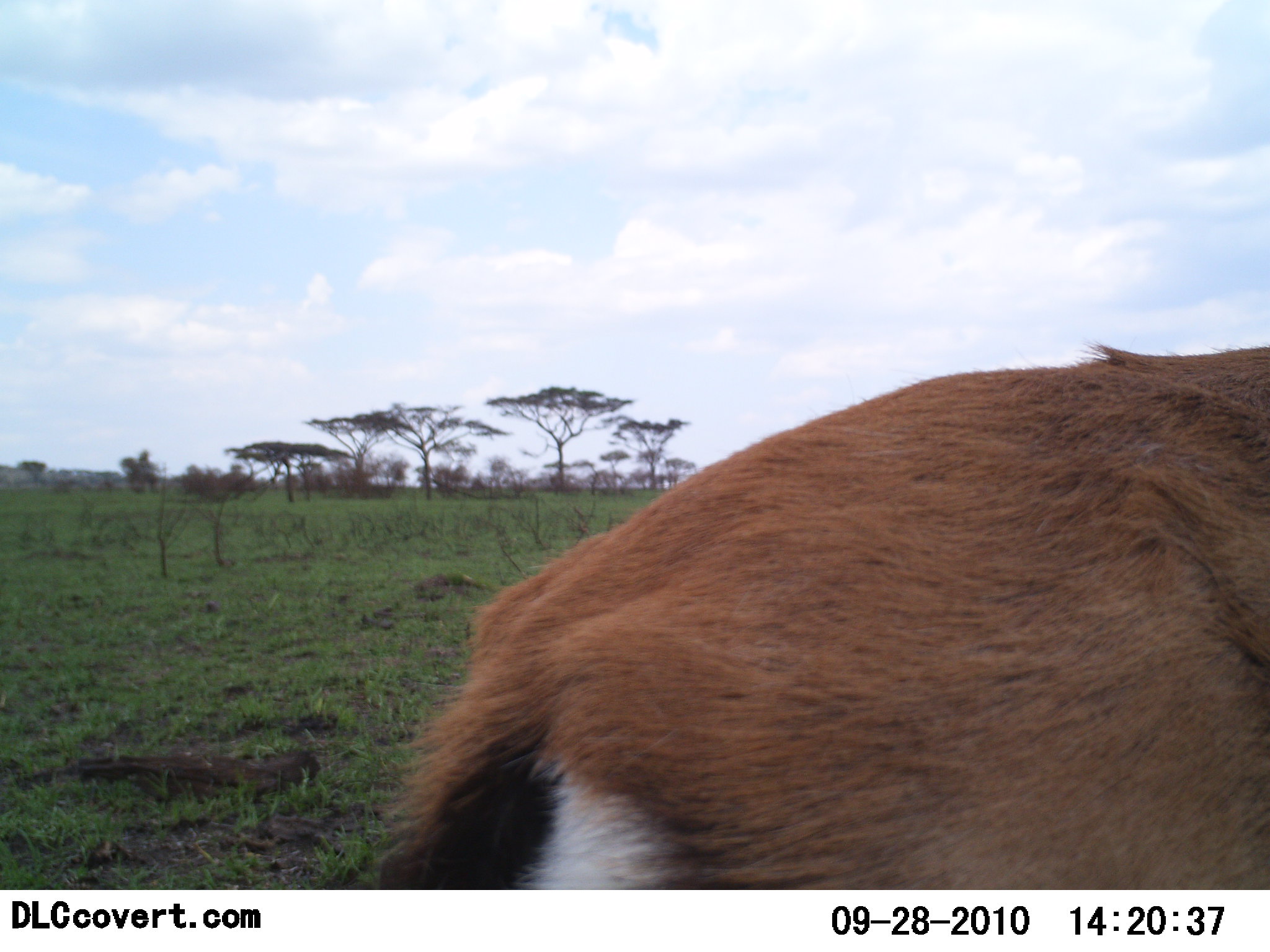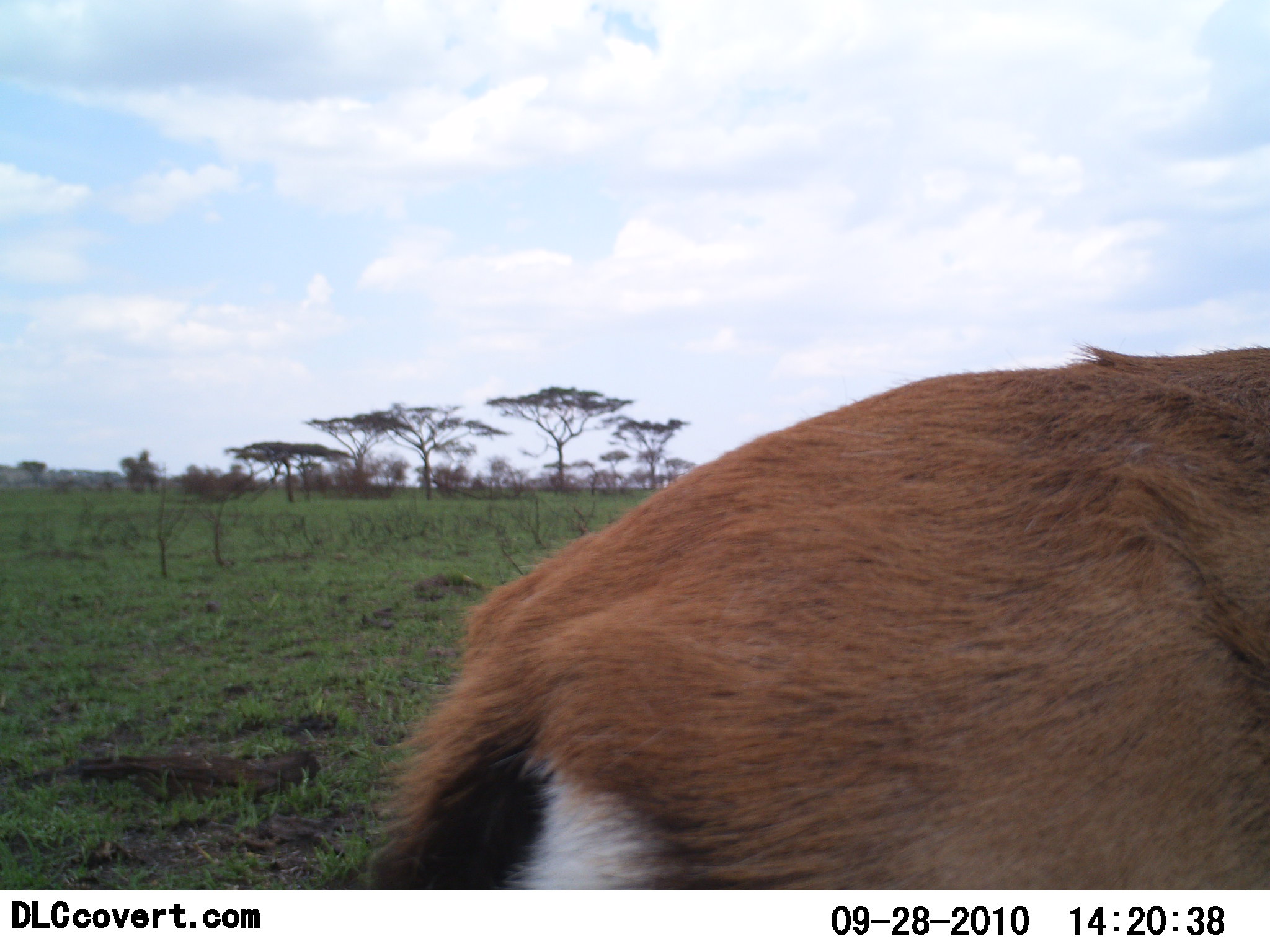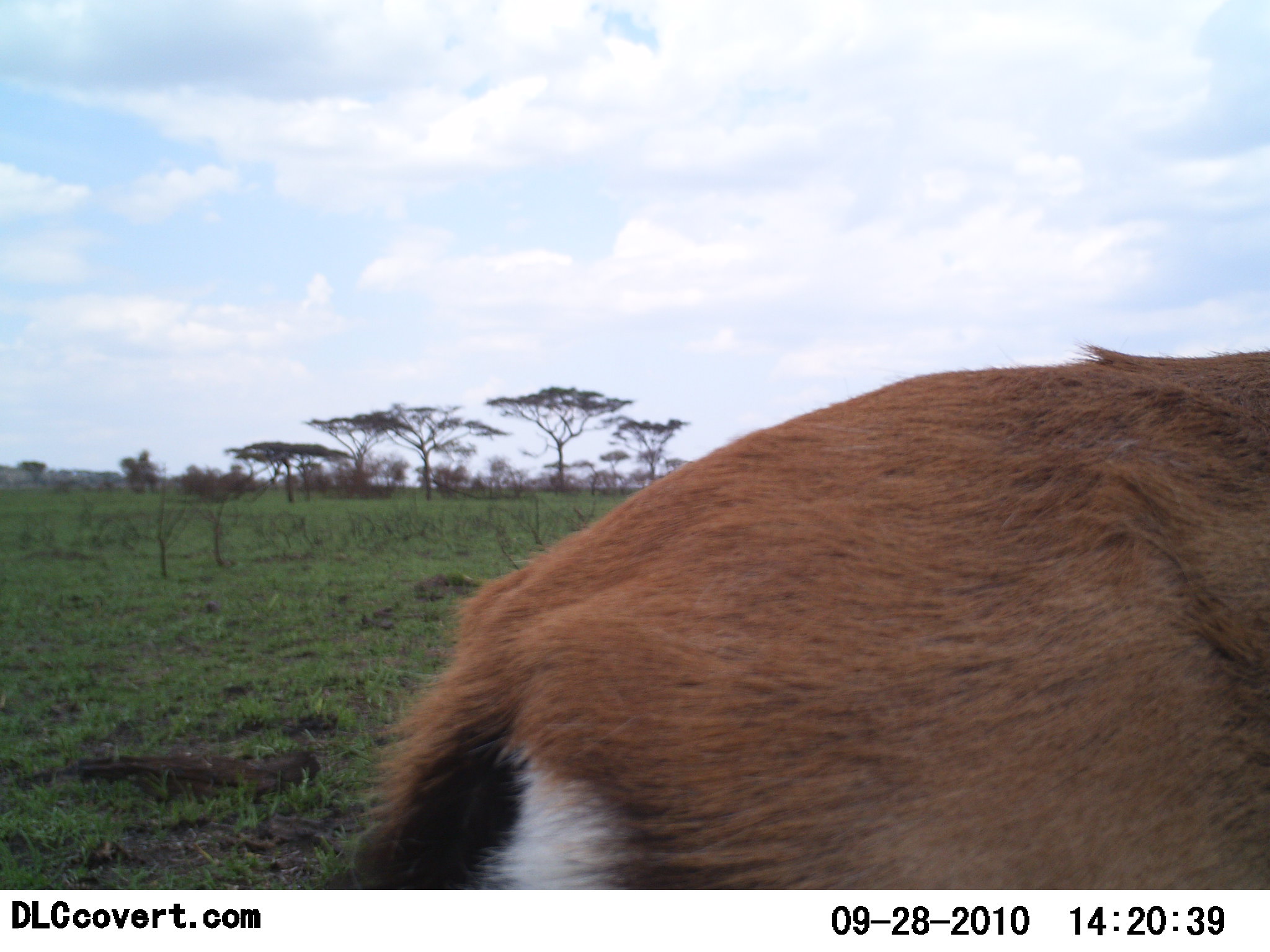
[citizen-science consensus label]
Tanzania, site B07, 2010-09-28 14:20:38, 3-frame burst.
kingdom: Animalia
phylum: Chordata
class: Mammalia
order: Artiodactyla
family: Bovidae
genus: Eudorcas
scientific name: Eudorcas thomsonii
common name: thomson's gazelle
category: gazellethomsons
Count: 1.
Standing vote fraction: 100%.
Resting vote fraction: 0%.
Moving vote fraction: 0%.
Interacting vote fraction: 0%.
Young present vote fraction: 0%.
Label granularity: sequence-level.